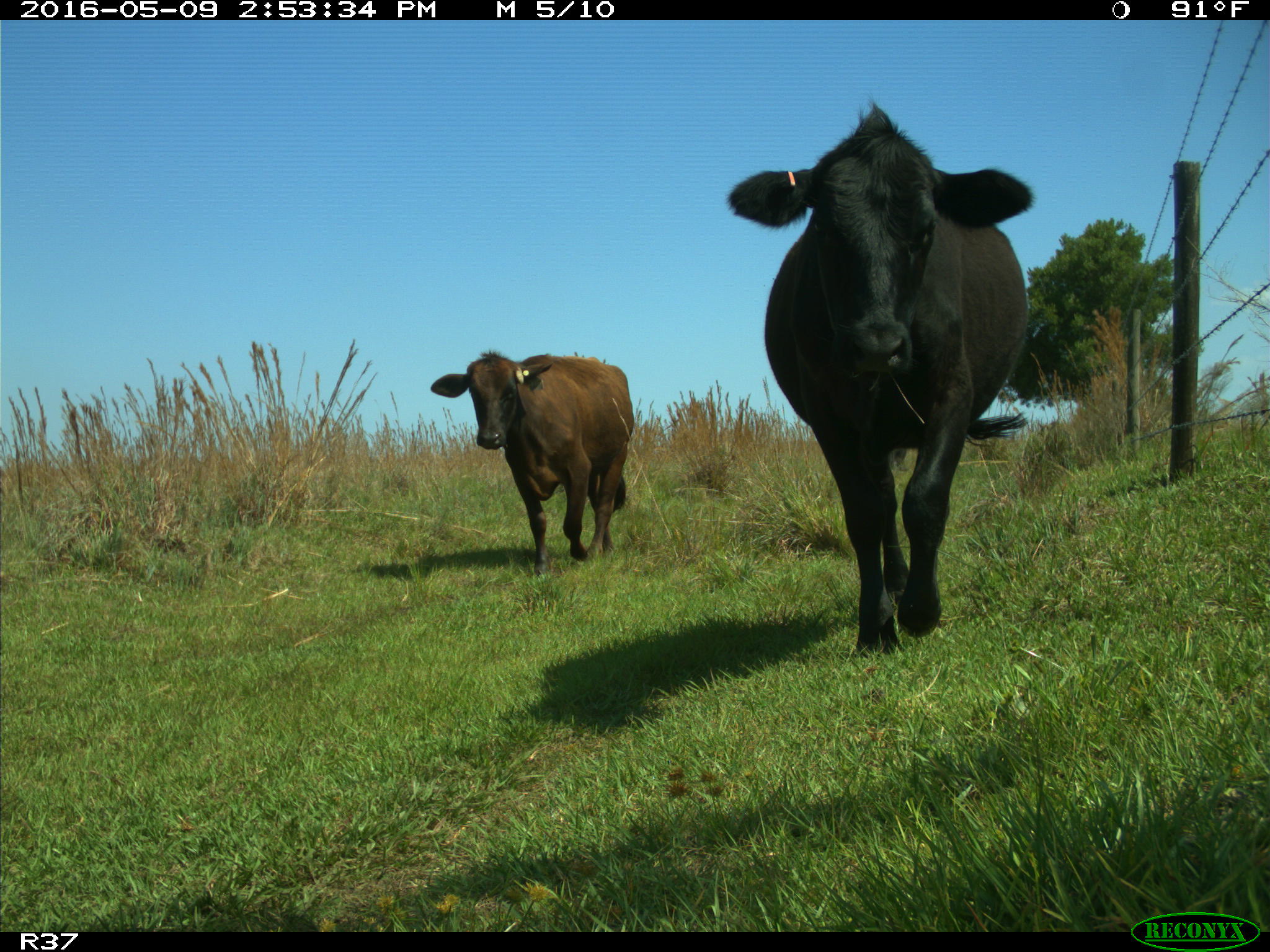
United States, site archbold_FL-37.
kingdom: Animalia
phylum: Chordata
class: Mammalia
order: Artiodactyla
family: Bovidae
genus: Bos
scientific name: Bos taurus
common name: domestic cow